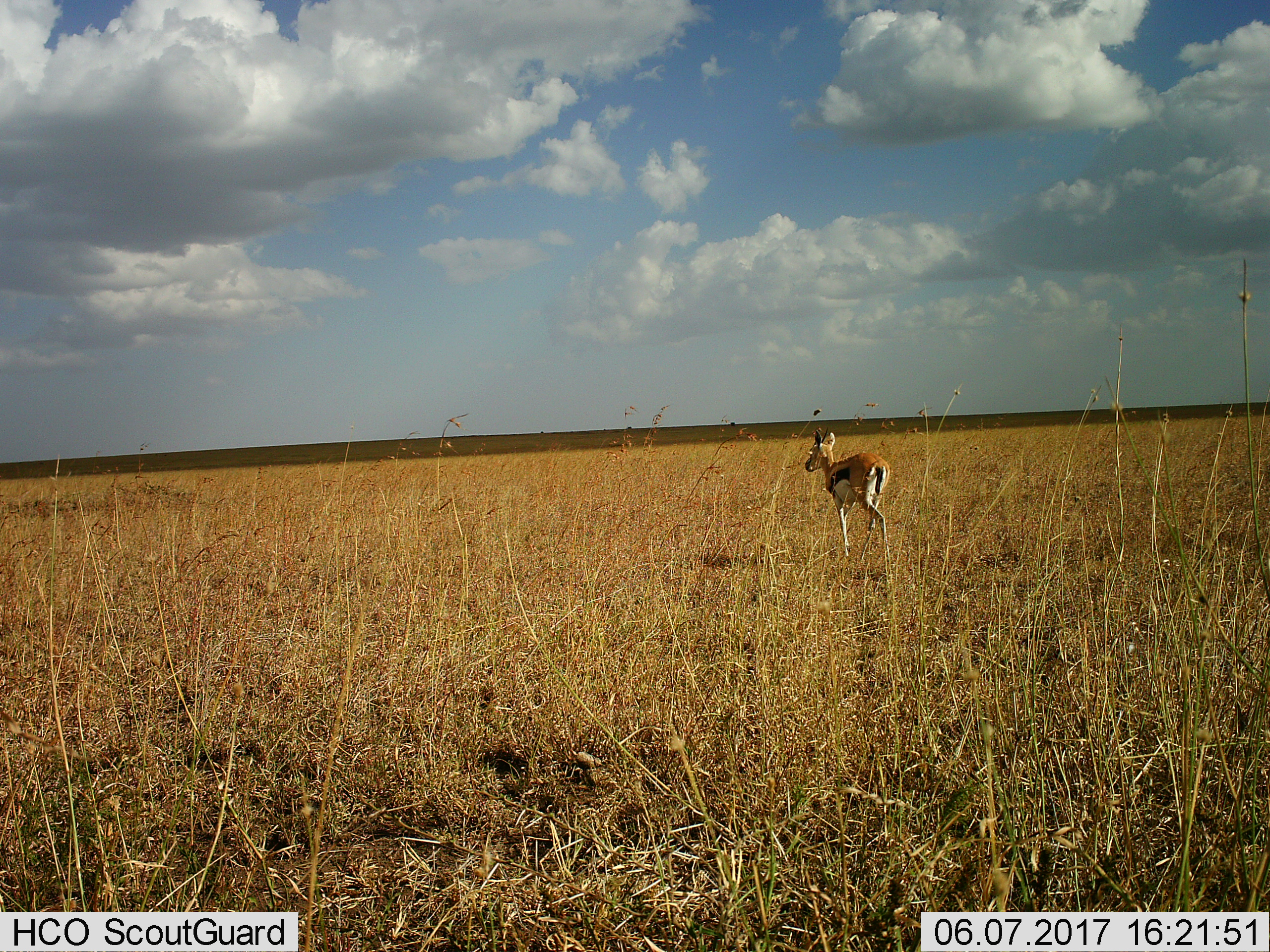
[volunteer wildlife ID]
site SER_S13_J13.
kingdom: Animalia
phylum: Chordata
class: Mammalia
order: Artiodactyla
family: Bovidae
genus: Eudorcas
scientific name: Eudorcas thomsonii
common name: thomson's gazelle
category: gazellethomsons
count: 1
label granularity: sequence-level